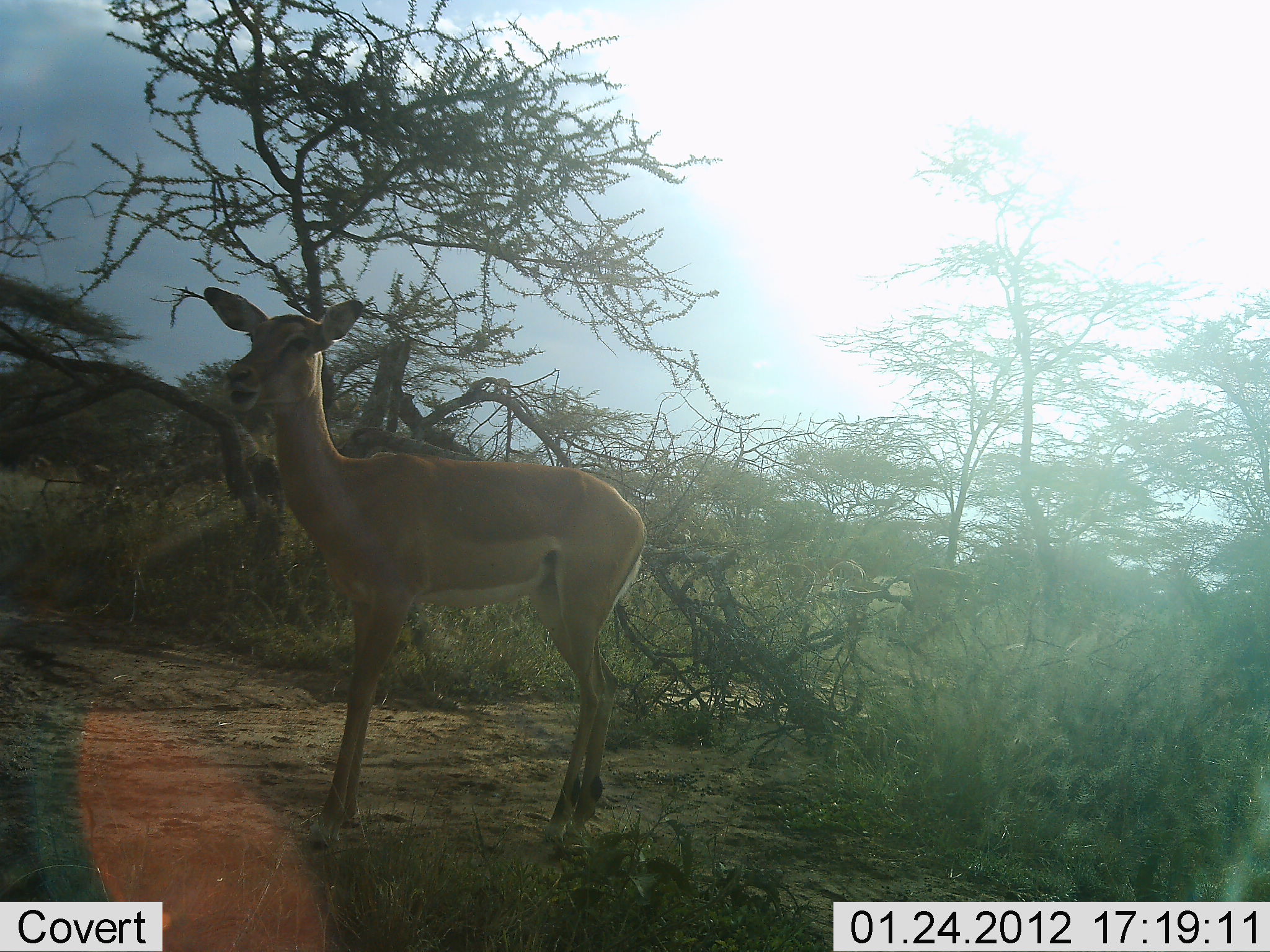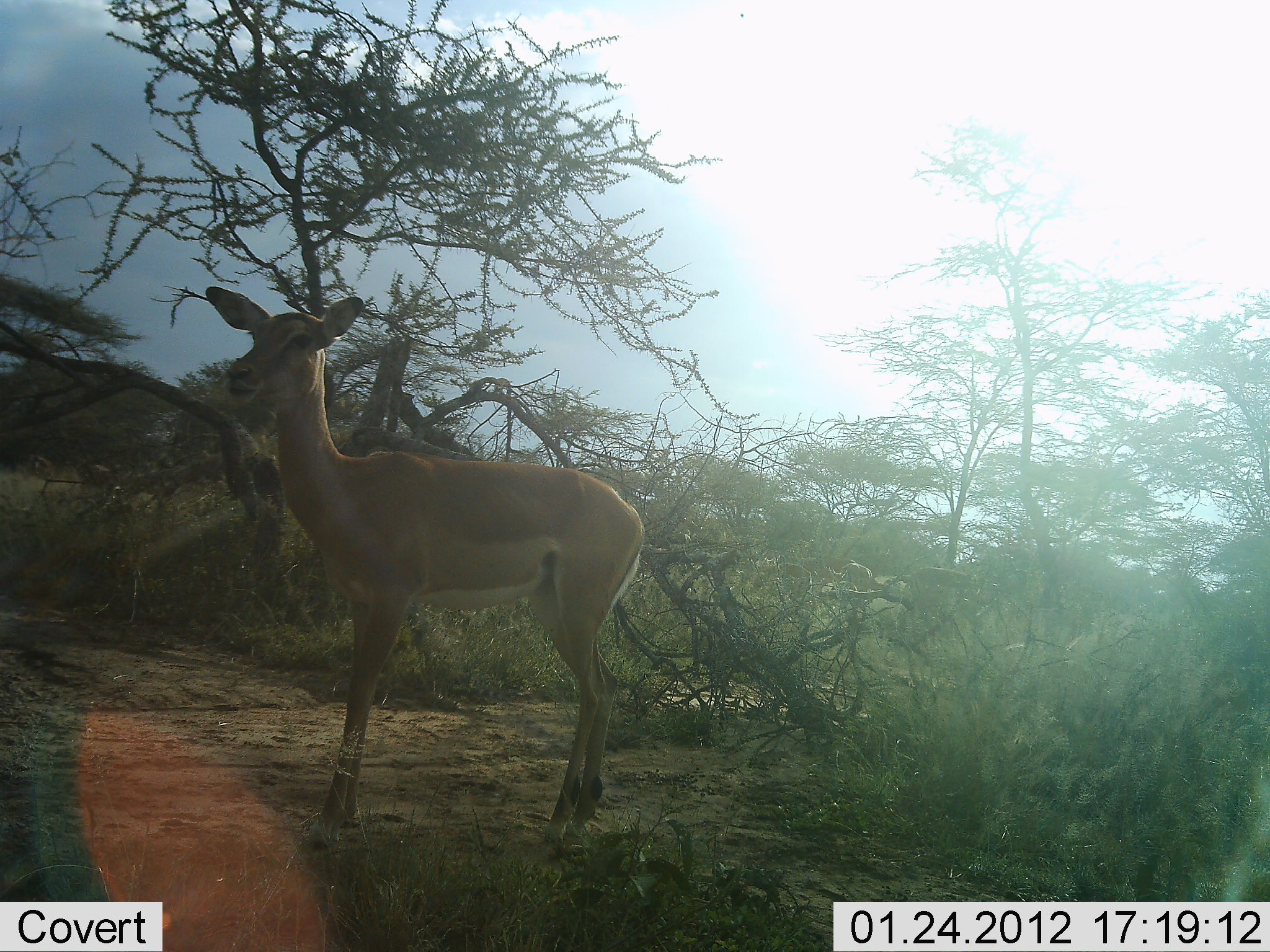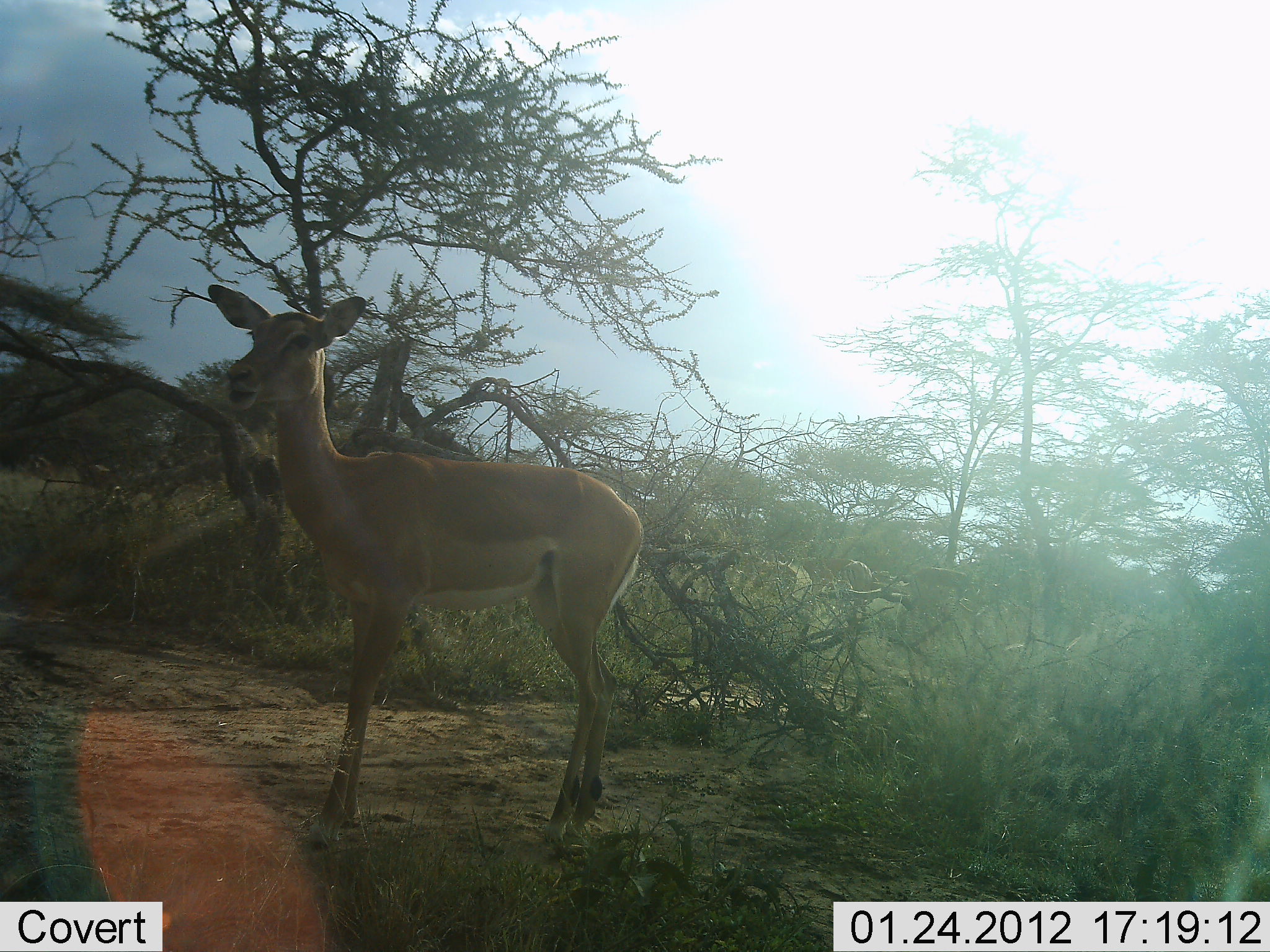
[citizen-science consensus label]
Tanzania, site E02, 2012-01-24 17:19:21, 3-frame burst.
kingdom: Animalia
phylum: Chordata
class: Mammalia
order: Artiodactyla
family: Bovidae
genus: Aepyceros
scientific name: Aepyceros melampus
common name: impala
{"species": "impala (Aepyceros melampus)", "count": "2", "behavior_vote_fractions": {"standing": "100%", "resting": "0%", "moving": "24%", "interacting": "6%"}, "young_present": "0%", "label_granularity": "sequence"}